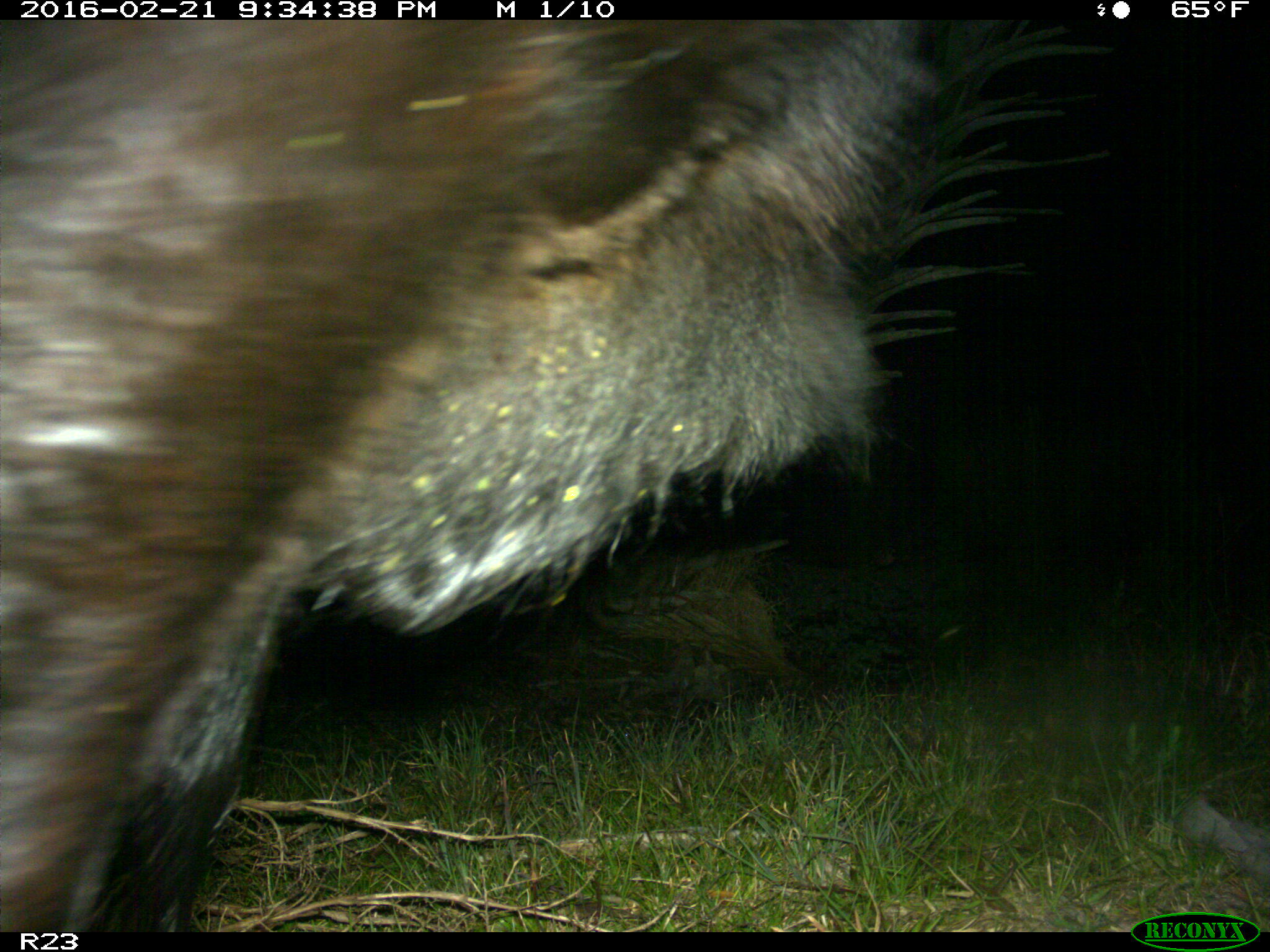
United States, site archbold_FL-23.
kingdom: Animalia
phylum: Chordata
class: Mammalia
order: Artiodactyla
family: Bovidae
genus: Bos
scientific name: Bos taurus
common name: domestic cow